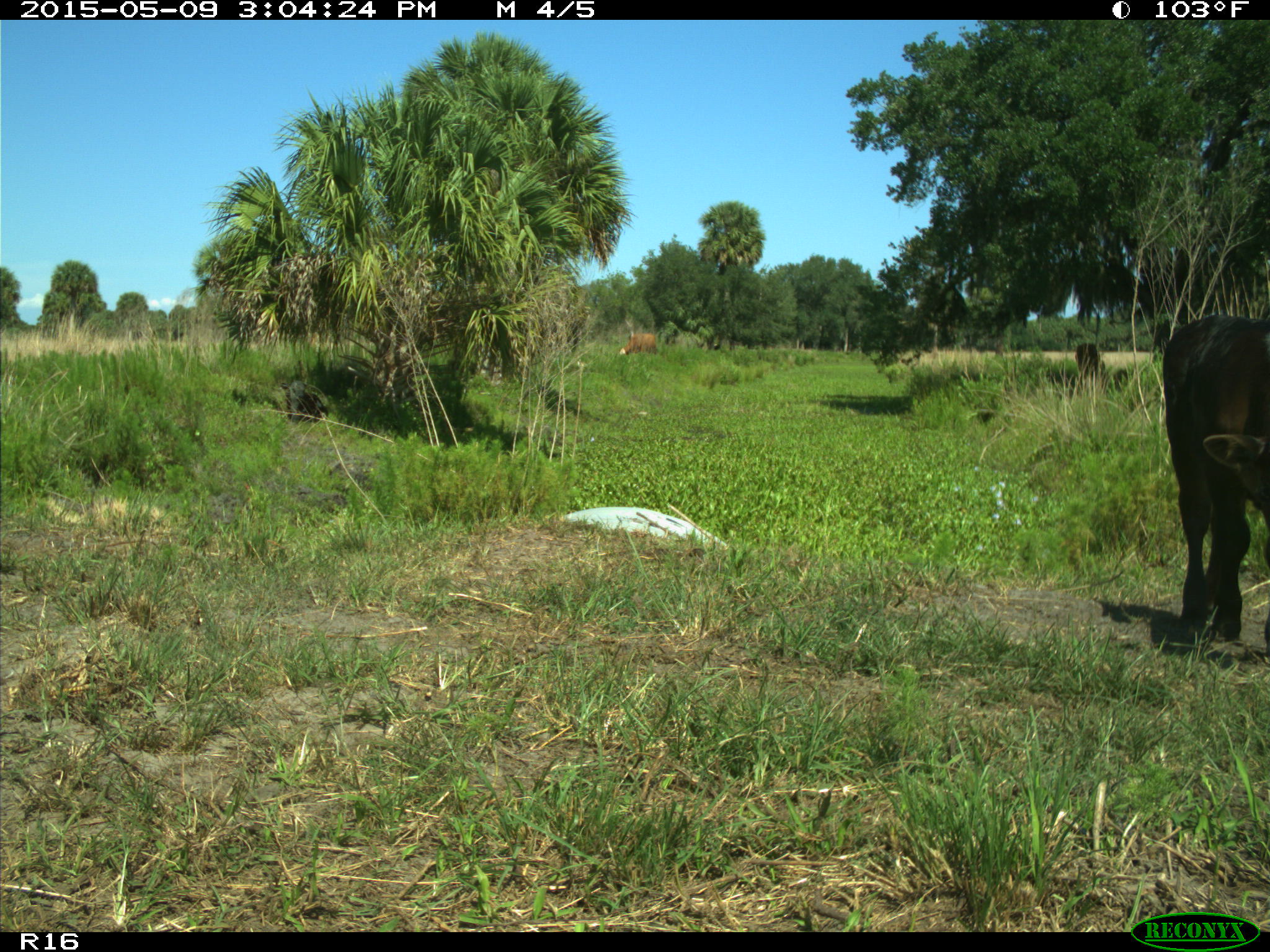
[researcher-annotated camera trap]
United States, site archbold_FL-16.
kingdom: Animalia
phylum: Chordata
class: Mammalia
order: Artiodactyla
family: Bovidae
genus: Bos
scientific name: Bos taurus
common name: domestic cow